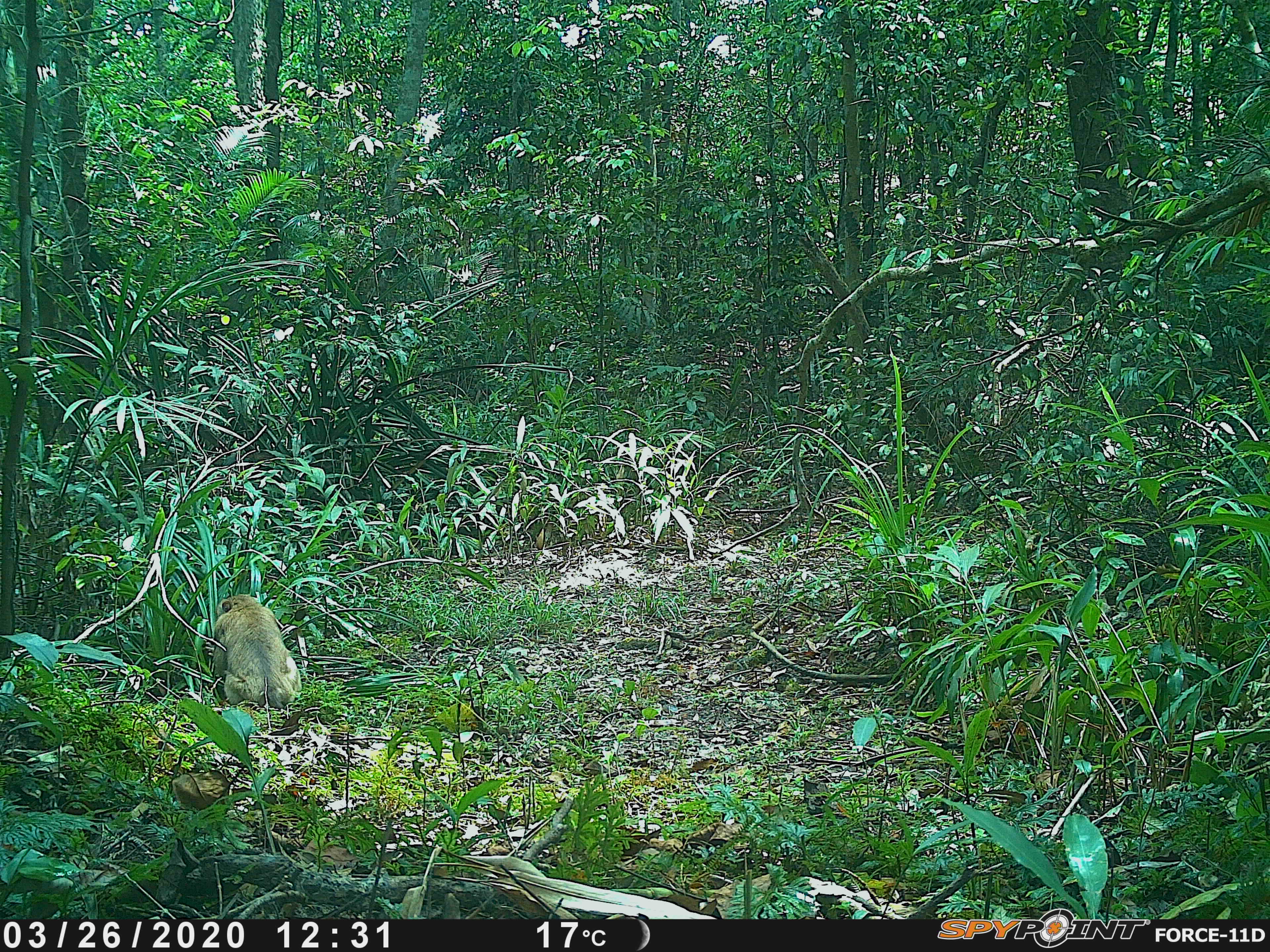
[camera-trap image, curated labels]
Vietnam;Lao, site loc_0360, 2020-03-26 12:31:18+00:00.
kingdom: Animalia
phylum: Chordata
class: Mammalia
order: Primates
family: Cercopithecidae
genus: Macaca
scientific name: Macaca nemestrina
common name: pig-tailed macaque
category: pig tailed macaque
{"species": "pig tailed macaque (pig-tailed macaque) (Macaca nemestrina)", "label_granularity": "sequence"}